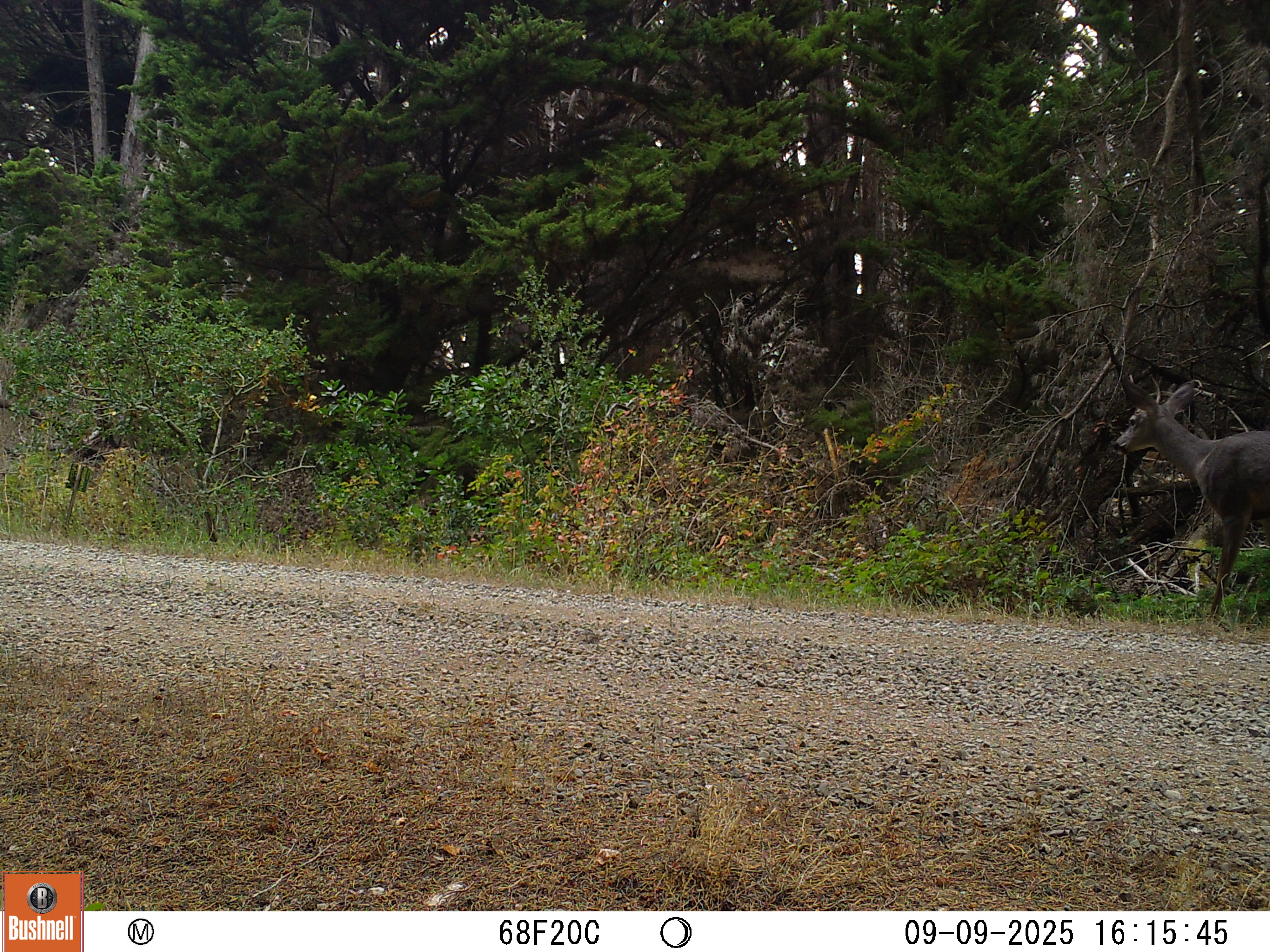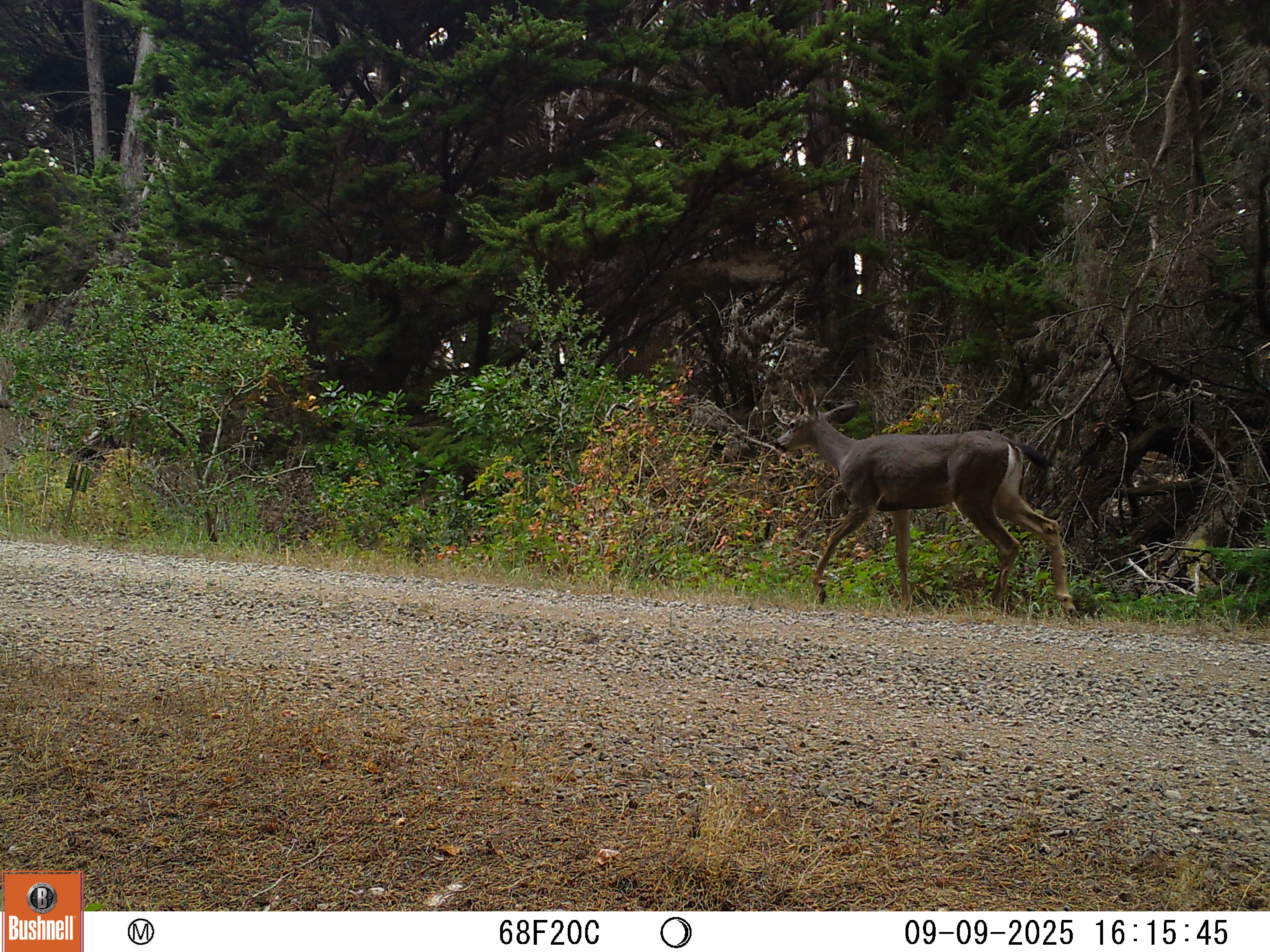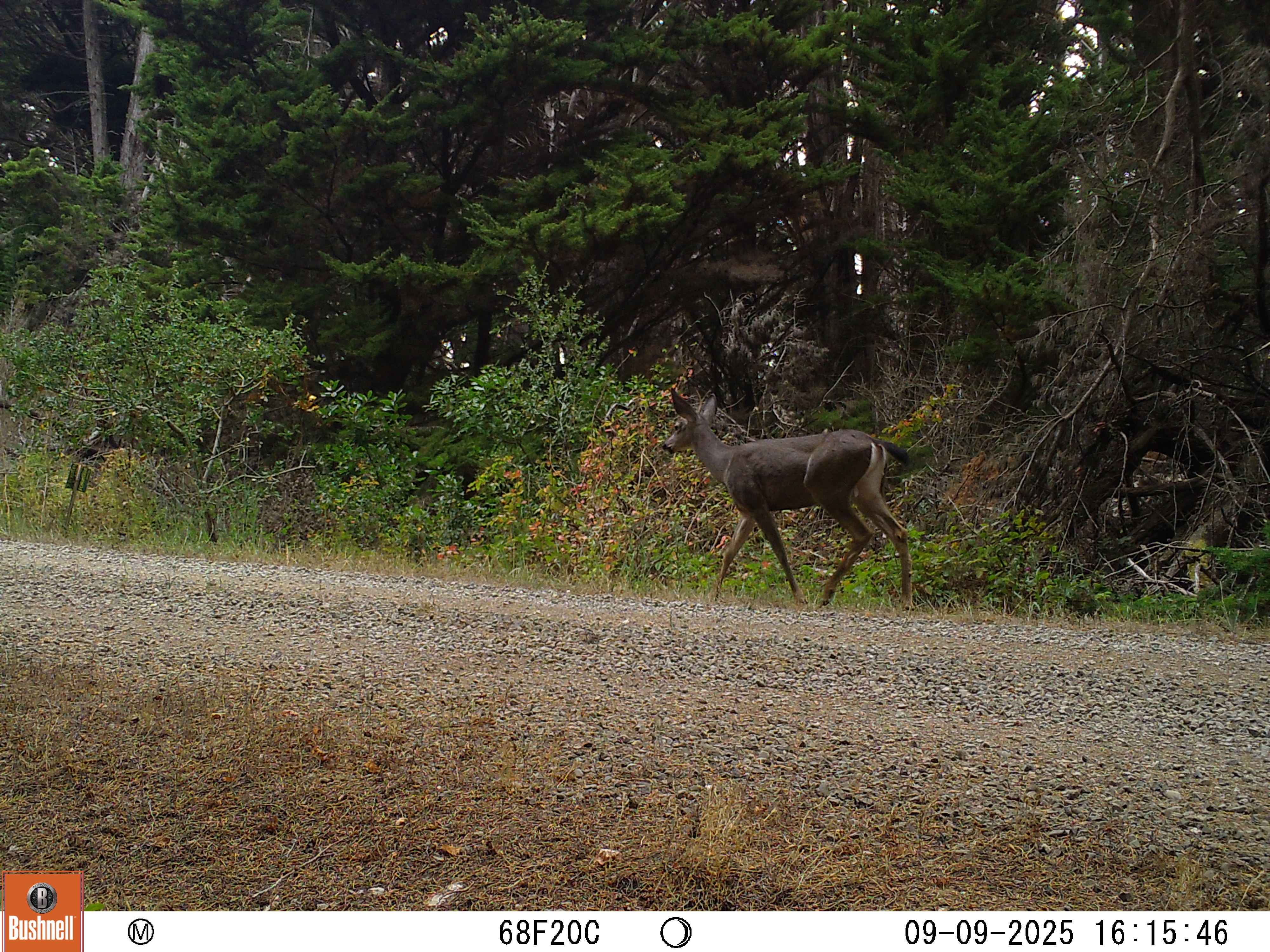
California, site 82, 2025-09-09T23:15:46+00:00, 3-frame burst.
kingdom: Animalia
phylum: Chordata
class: Mammalia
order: Artiodactyla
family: Cervidae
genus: Odocoileus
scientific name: Odocoileus hemionus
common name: mule deer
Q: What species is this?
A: Mule deer (Odocoileus hemionus).